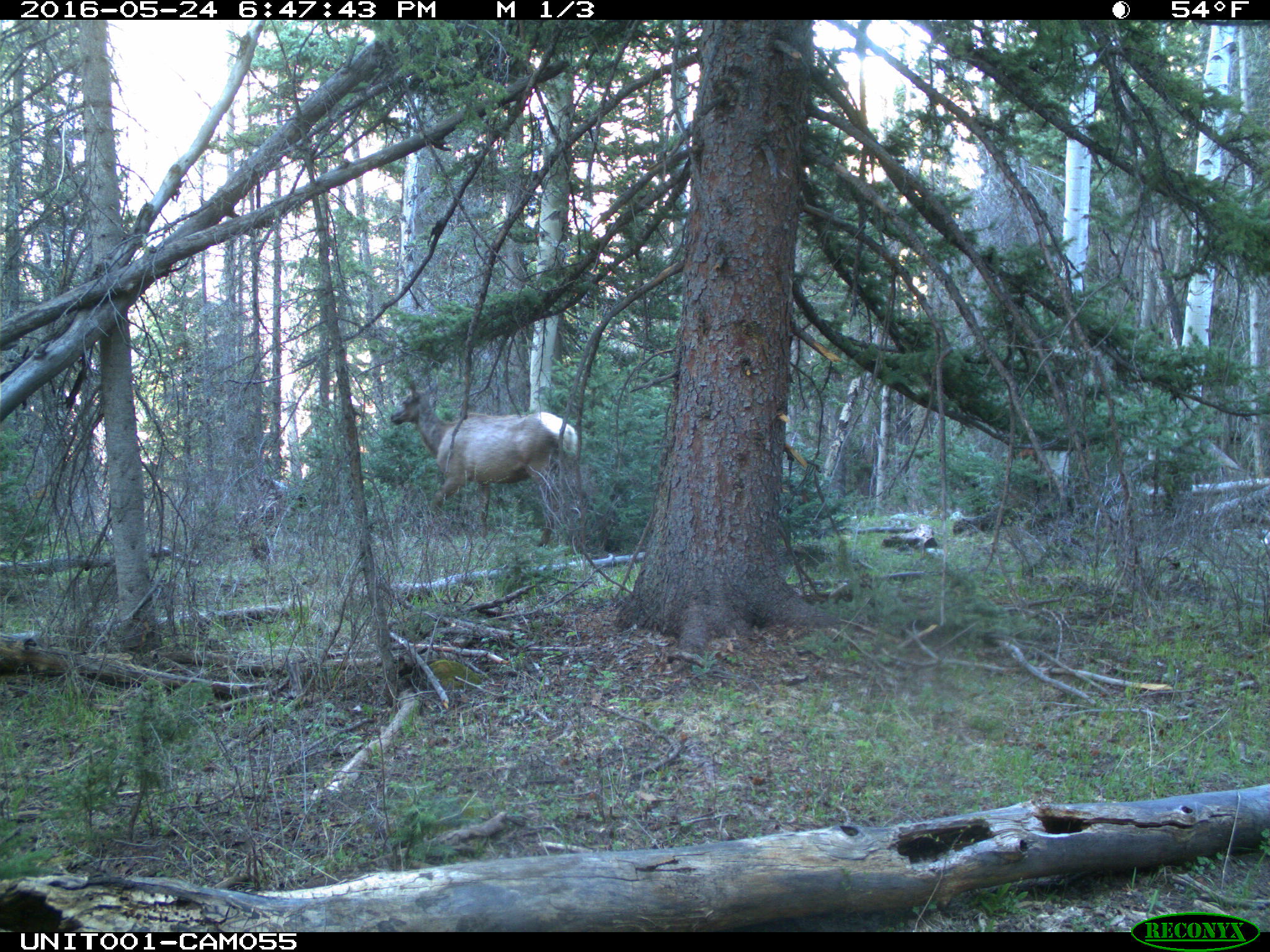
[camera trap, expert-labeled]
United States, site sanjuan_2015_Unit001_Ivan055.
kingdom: Animalia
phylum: Chordata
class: Mammalia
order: Artiodactyla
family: Cervidae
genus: Cervus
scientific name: Cervus elaphus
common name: red deer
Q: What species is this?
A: Cervus elaphus (red deer).